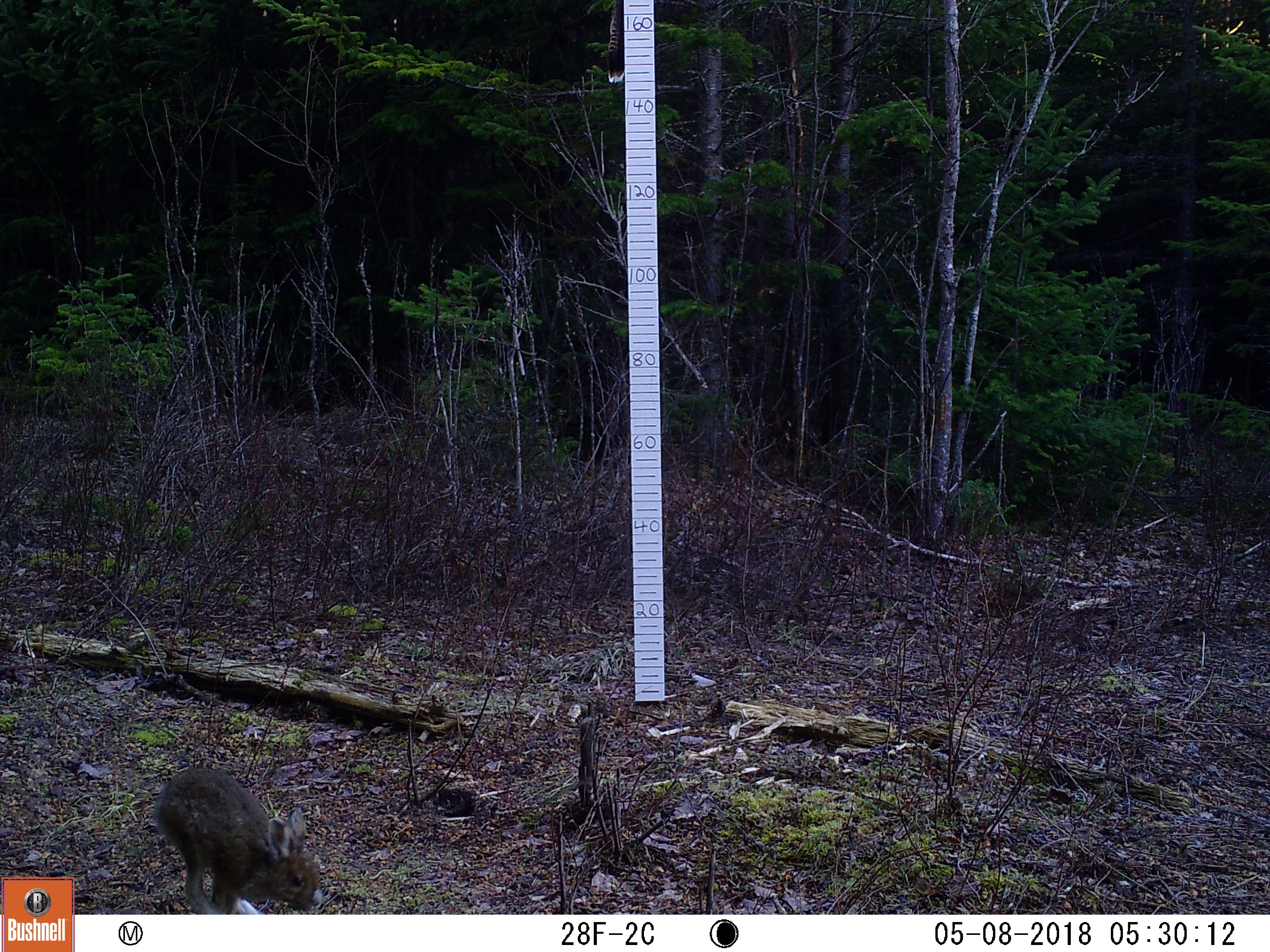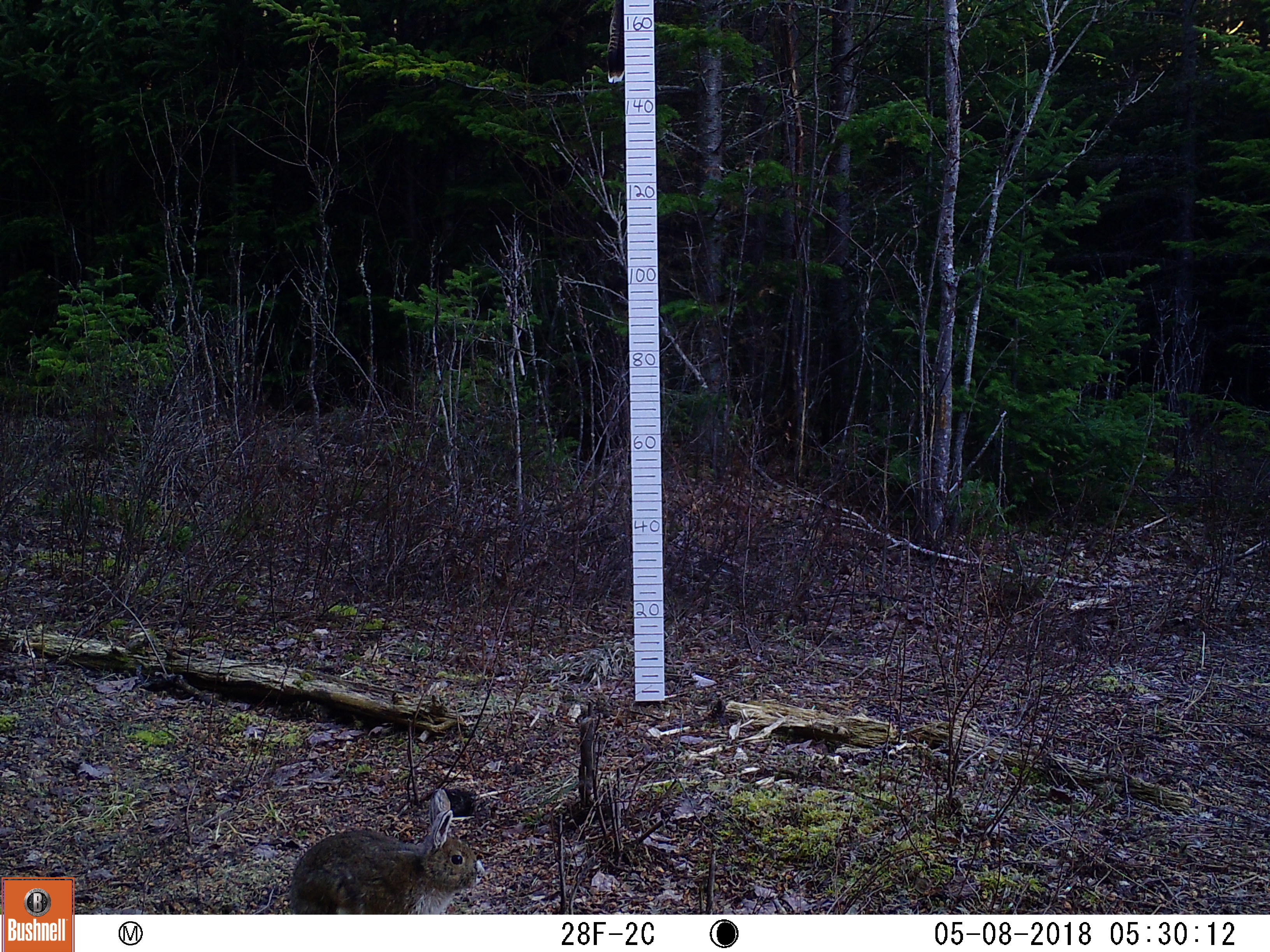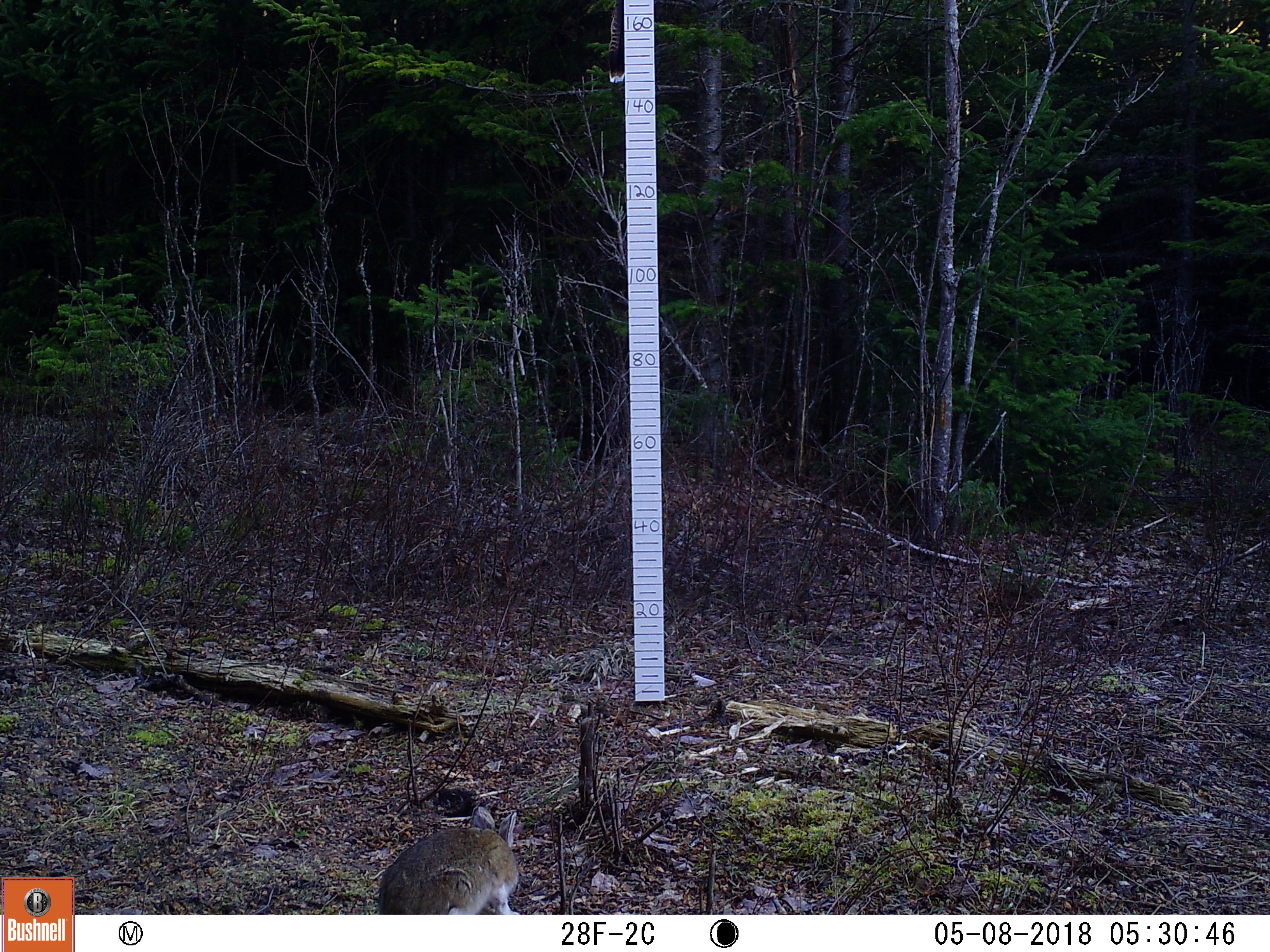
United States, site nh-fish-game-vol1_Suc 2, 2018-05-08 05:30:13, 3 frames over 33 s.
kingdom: Animalia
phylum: Chordata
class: Mammalia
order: Lagomorpha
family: Leporidae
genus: Lepus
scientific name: Lepus americanus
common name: snowshoe hare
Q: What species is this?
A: Snowshoe hare (Lepus americanus).